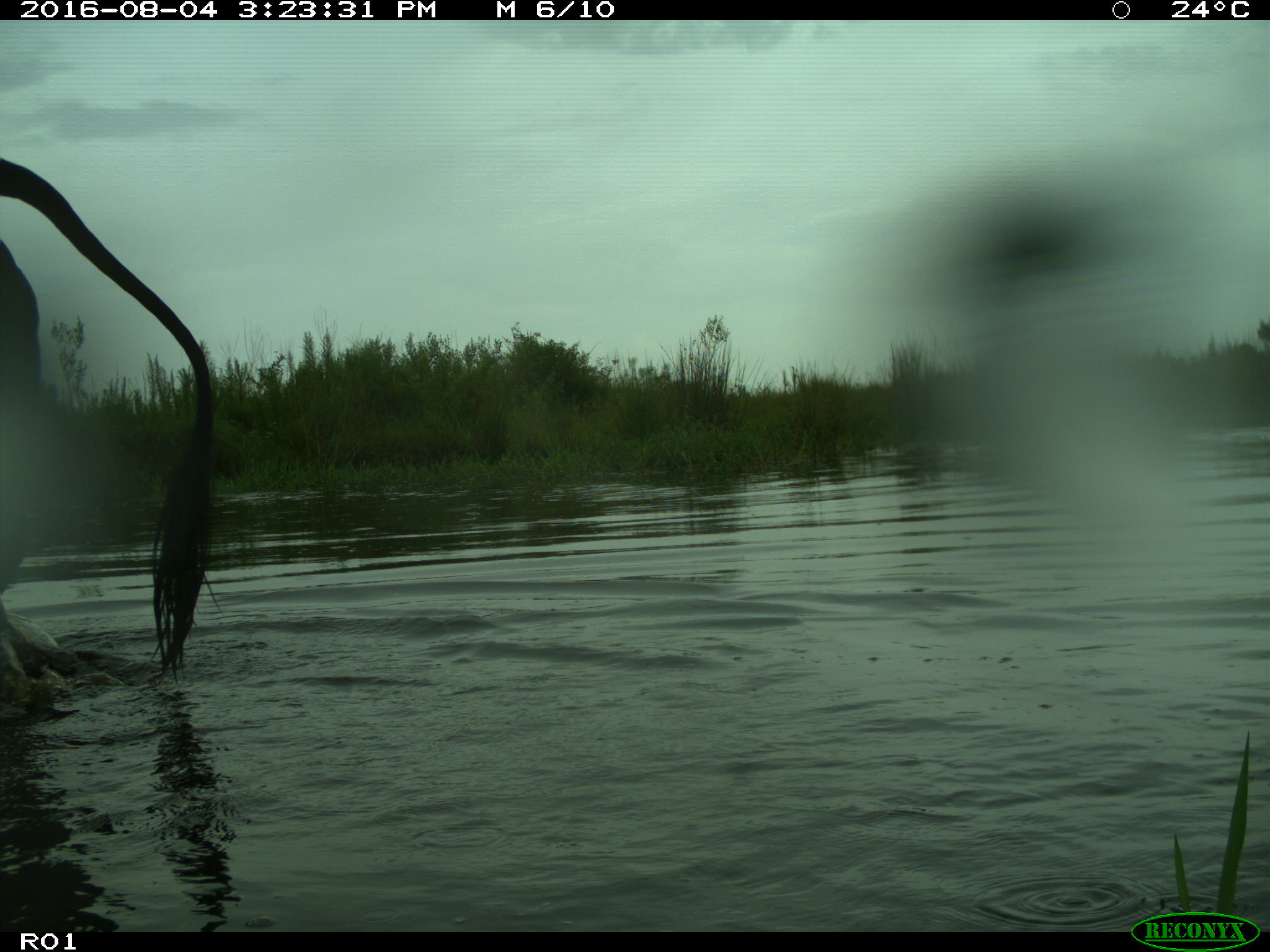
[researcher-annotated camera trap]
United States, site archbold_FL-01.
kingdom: Animalia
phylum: Chordata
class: Mammalia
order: Artiodactyla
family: Bovidae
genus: Bos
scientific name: Bos taurus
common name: domestic cow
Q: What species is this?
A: Bos taurus (domestic cow).